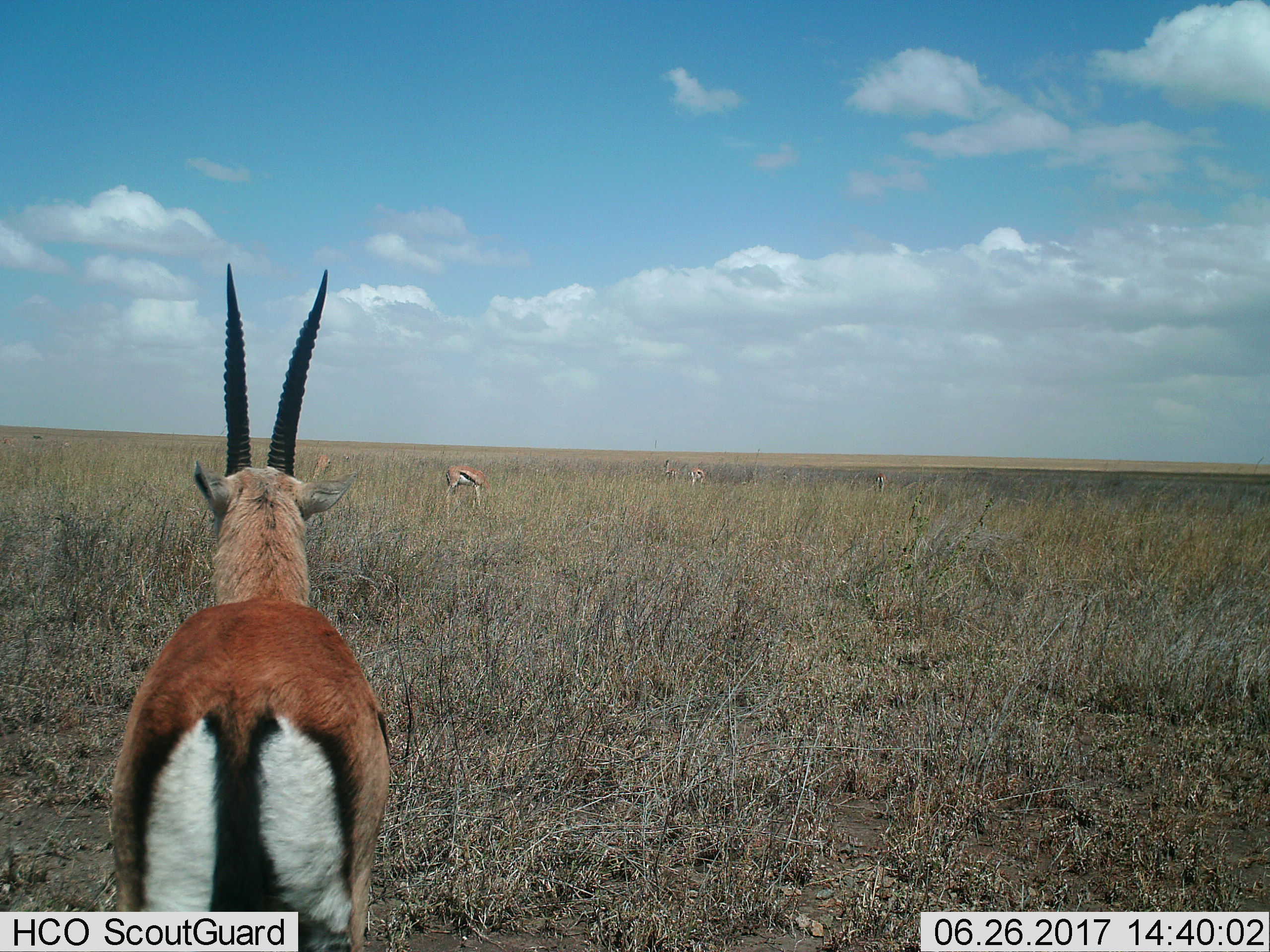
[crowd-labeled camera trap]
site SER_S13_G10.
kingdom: Animalia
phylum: Chordata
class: Mammalia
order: Artiodactyla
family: Bovidae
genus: Eudorcas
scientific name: Eudorcas thomsonii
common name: thomson's gazelle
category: gazellethomsons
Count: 6.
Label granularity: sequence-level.